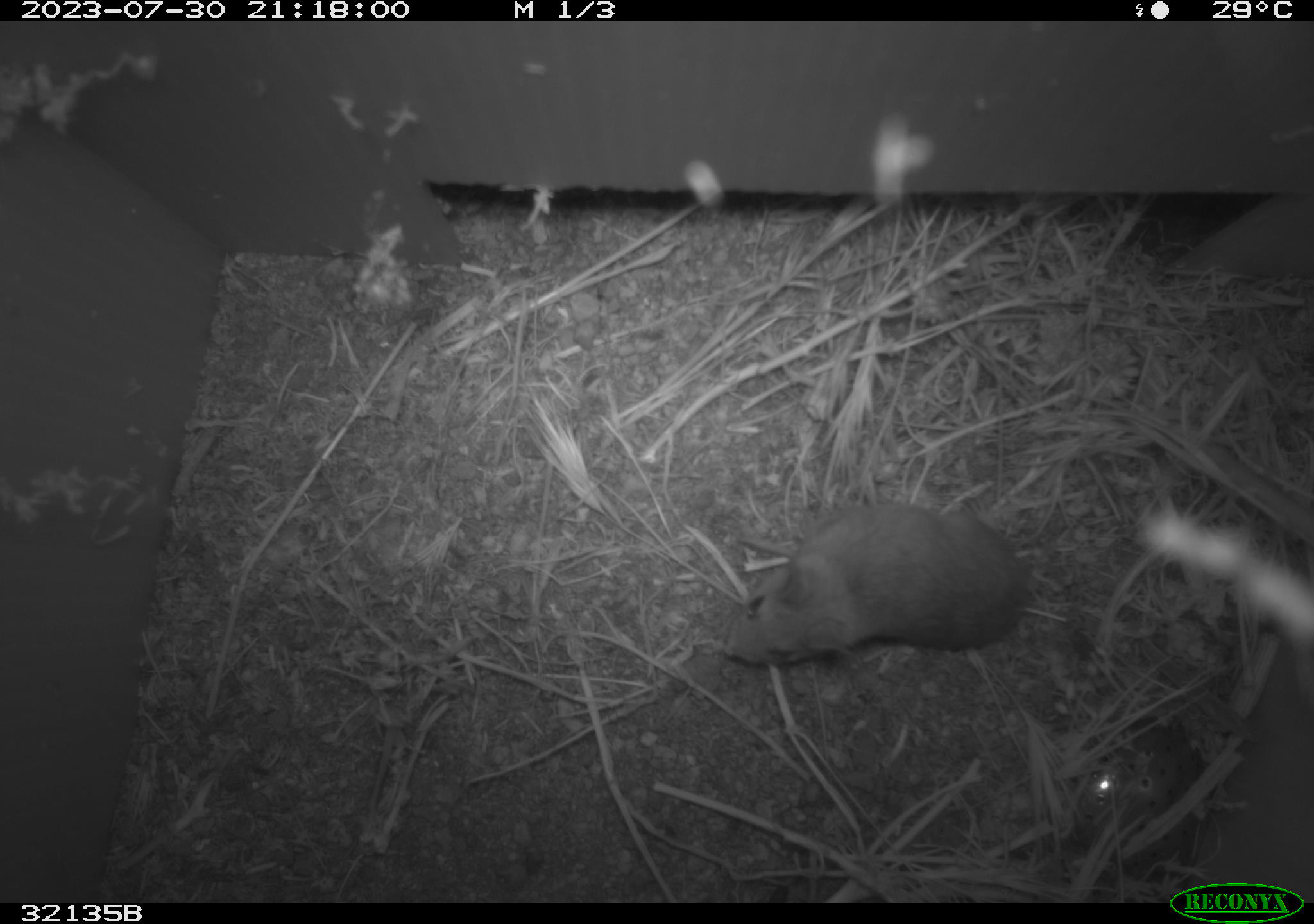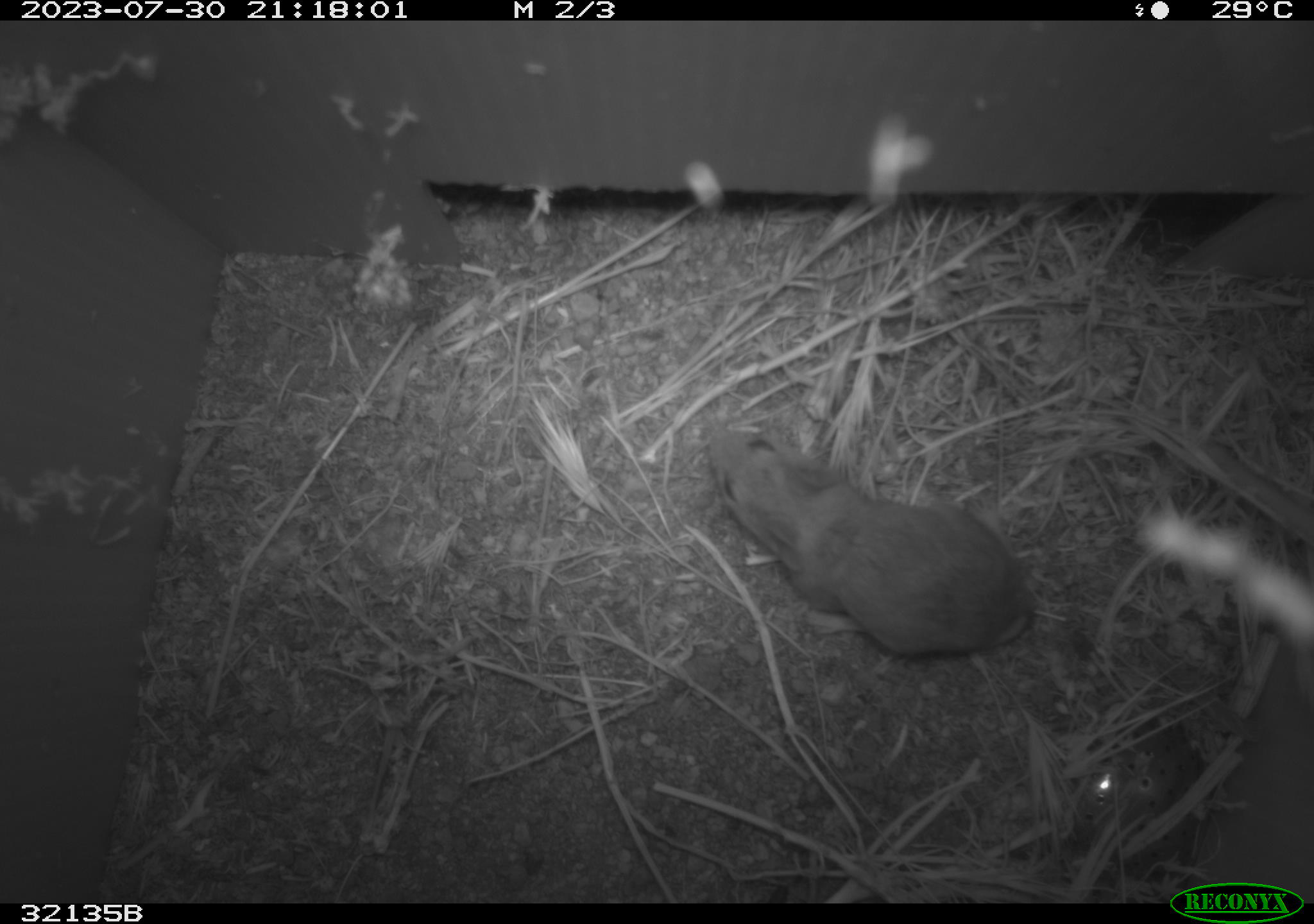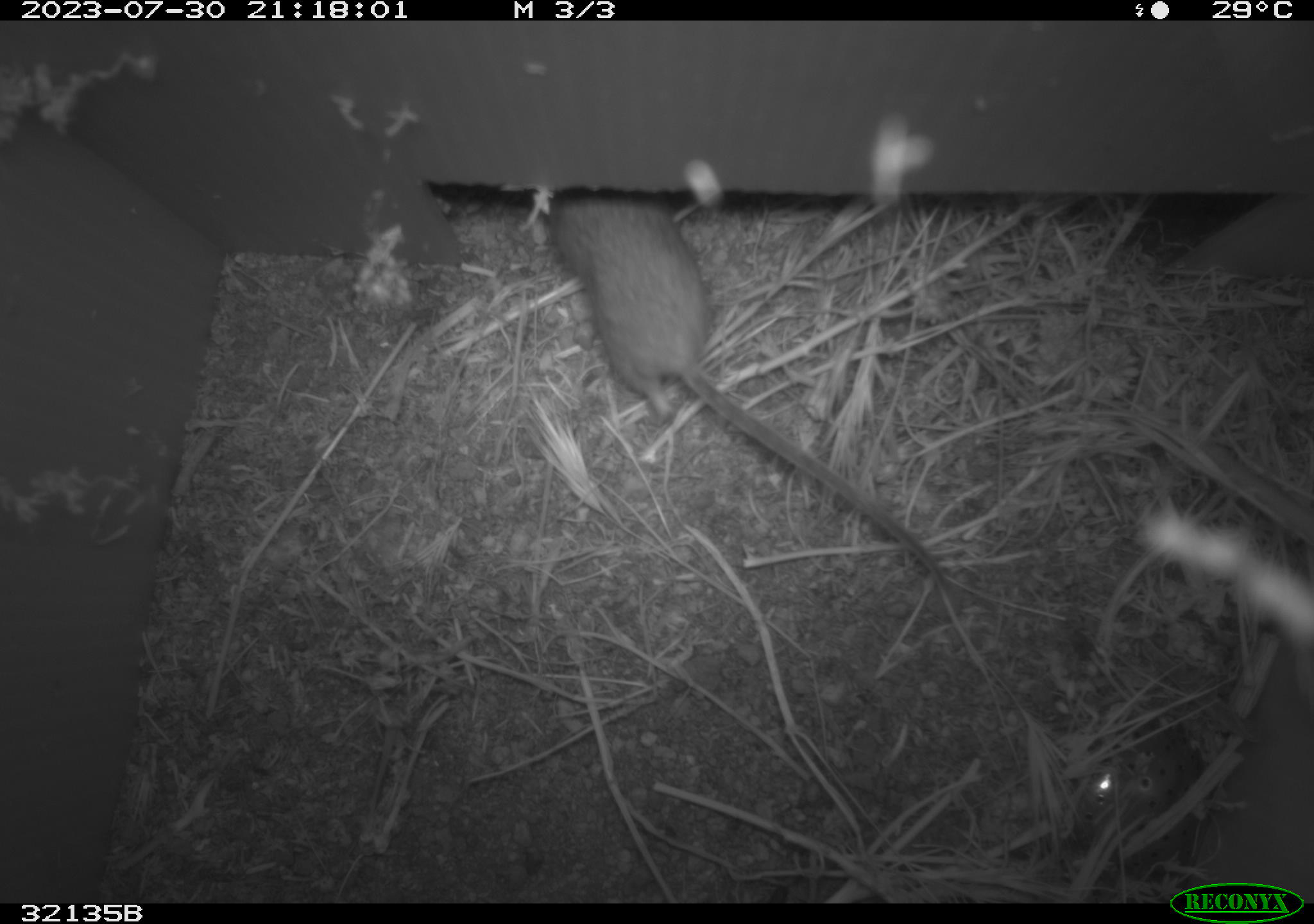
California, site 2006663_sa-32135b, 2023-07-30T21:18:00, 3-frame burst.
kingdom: Animalia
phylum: Chordata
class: Mammalia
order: Rodentia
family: Cricetidae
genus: Peromyscus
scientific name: Peromyscus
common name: deer mice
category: peromyscus species